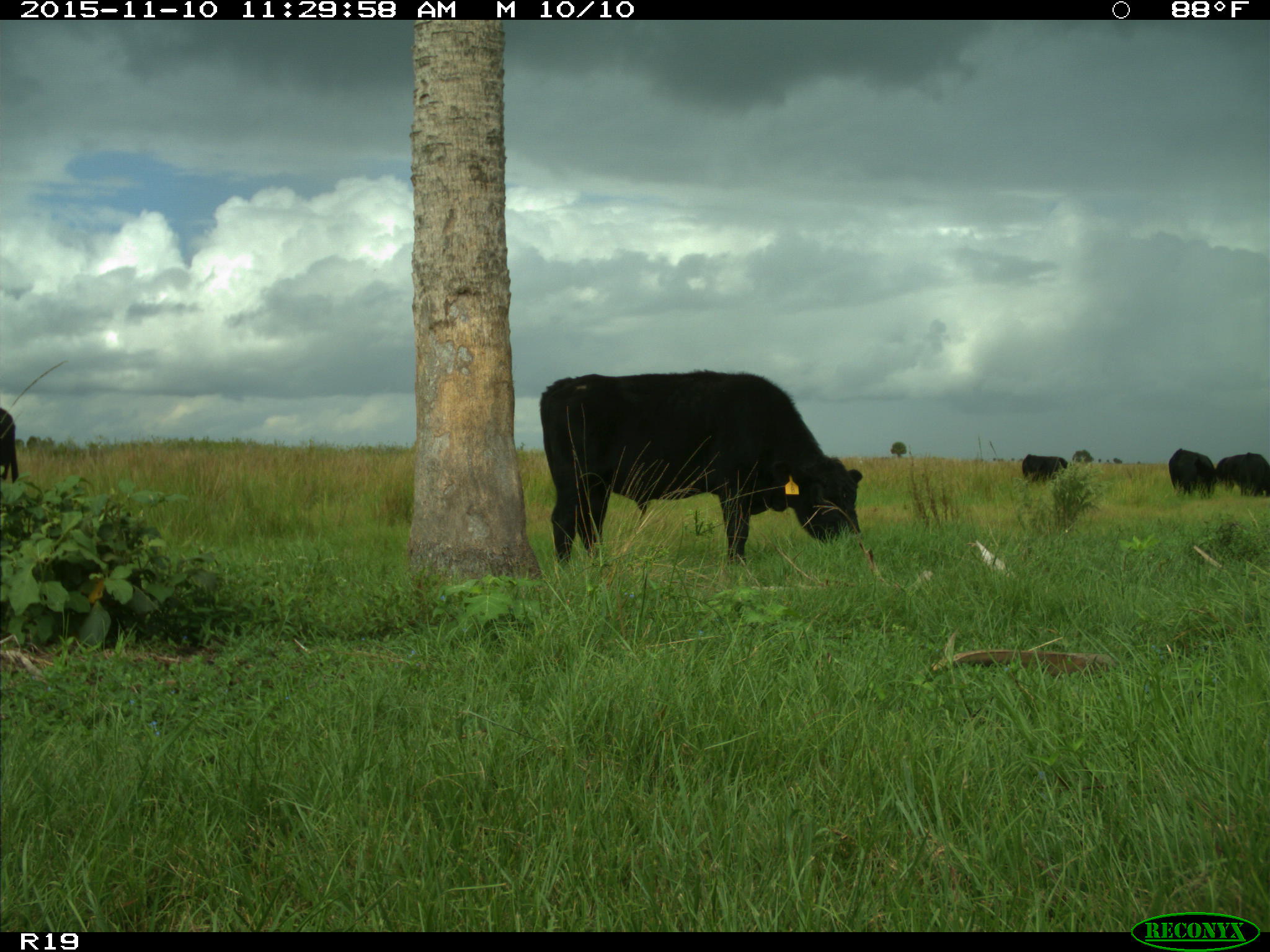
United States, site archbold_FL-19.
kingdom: Animalia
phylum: Chordata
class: Mammalia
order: Artiodactyla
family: Bovidae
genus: Bos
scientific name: Bos taurus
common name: domestic cow